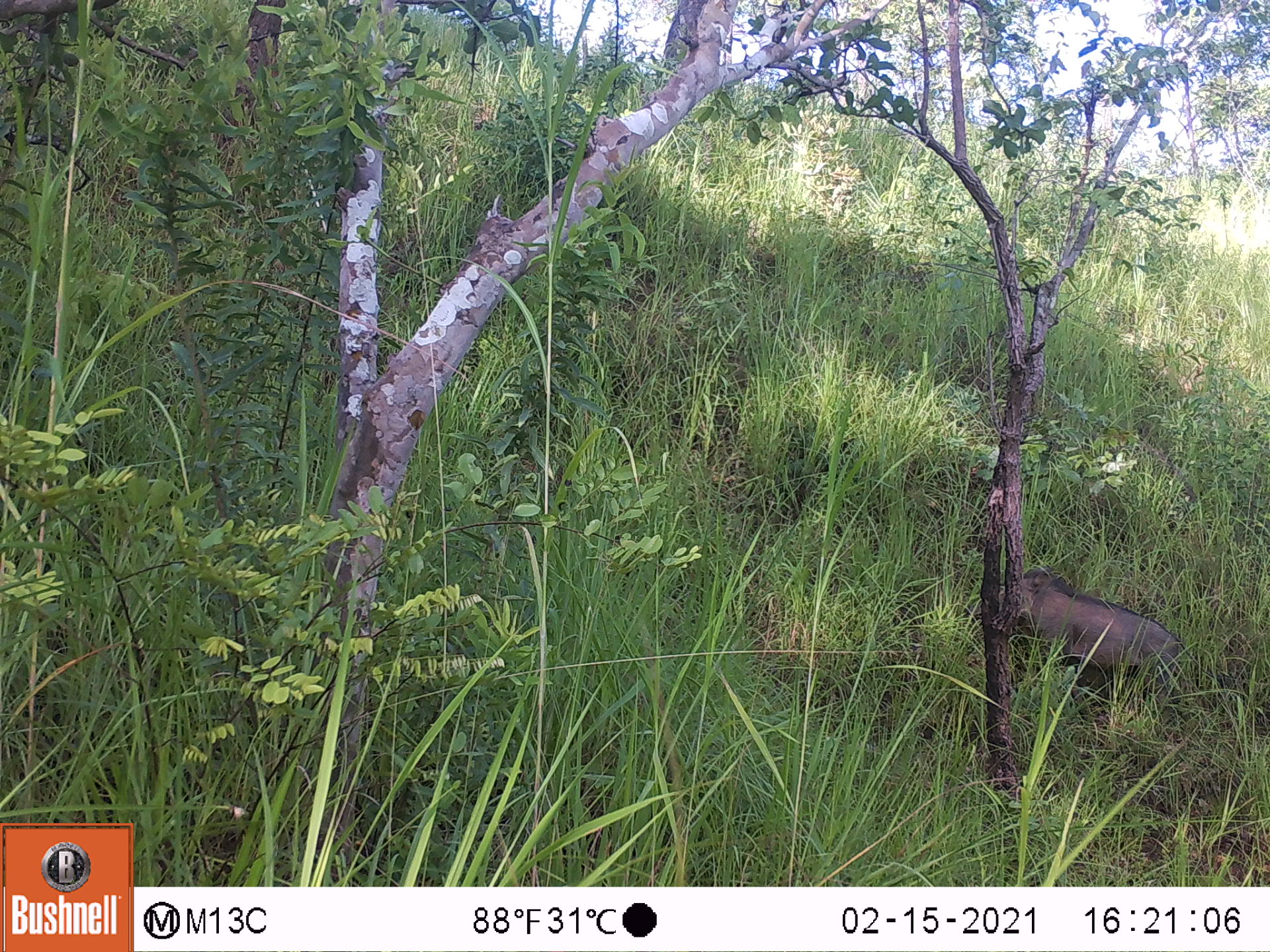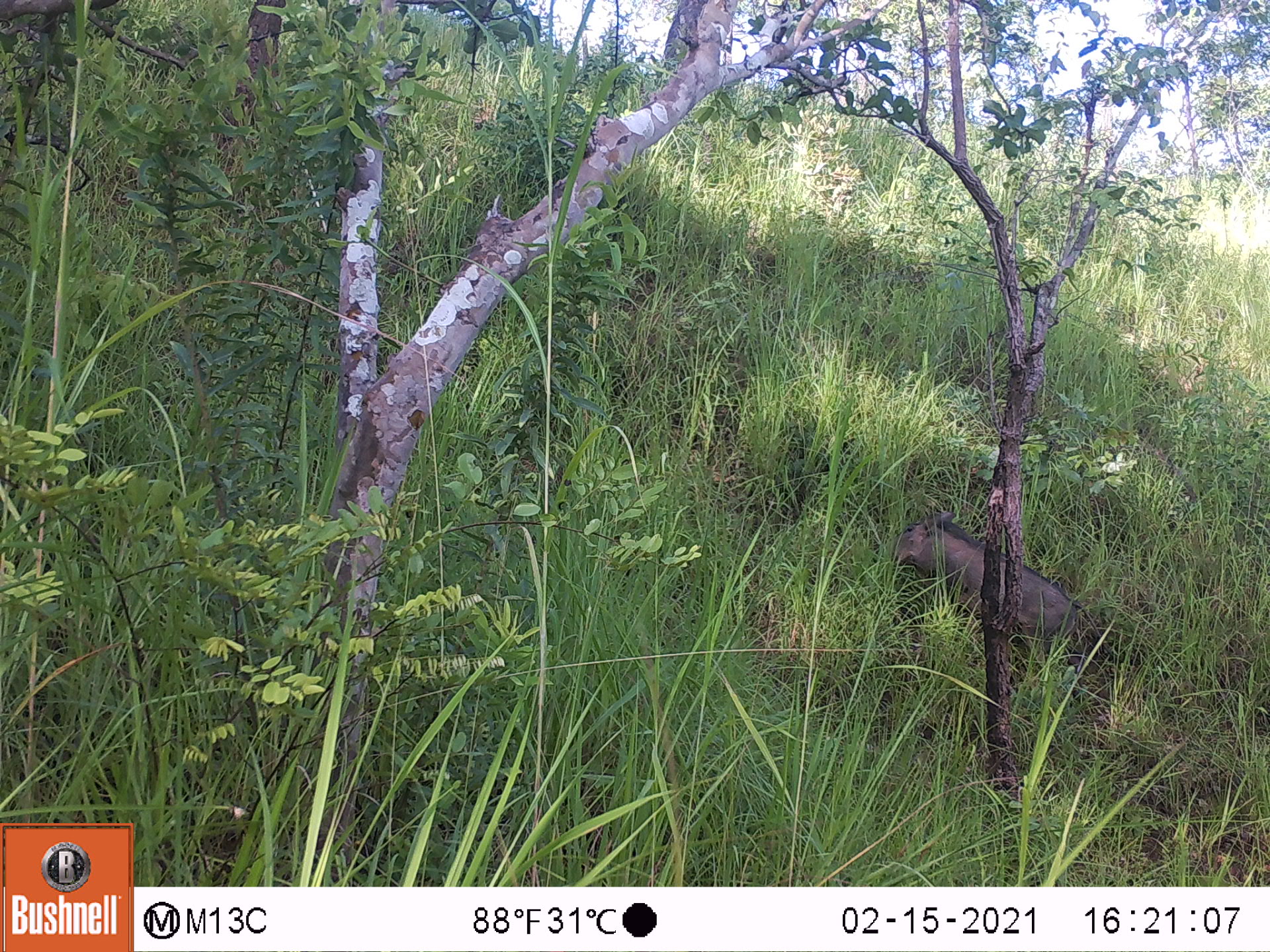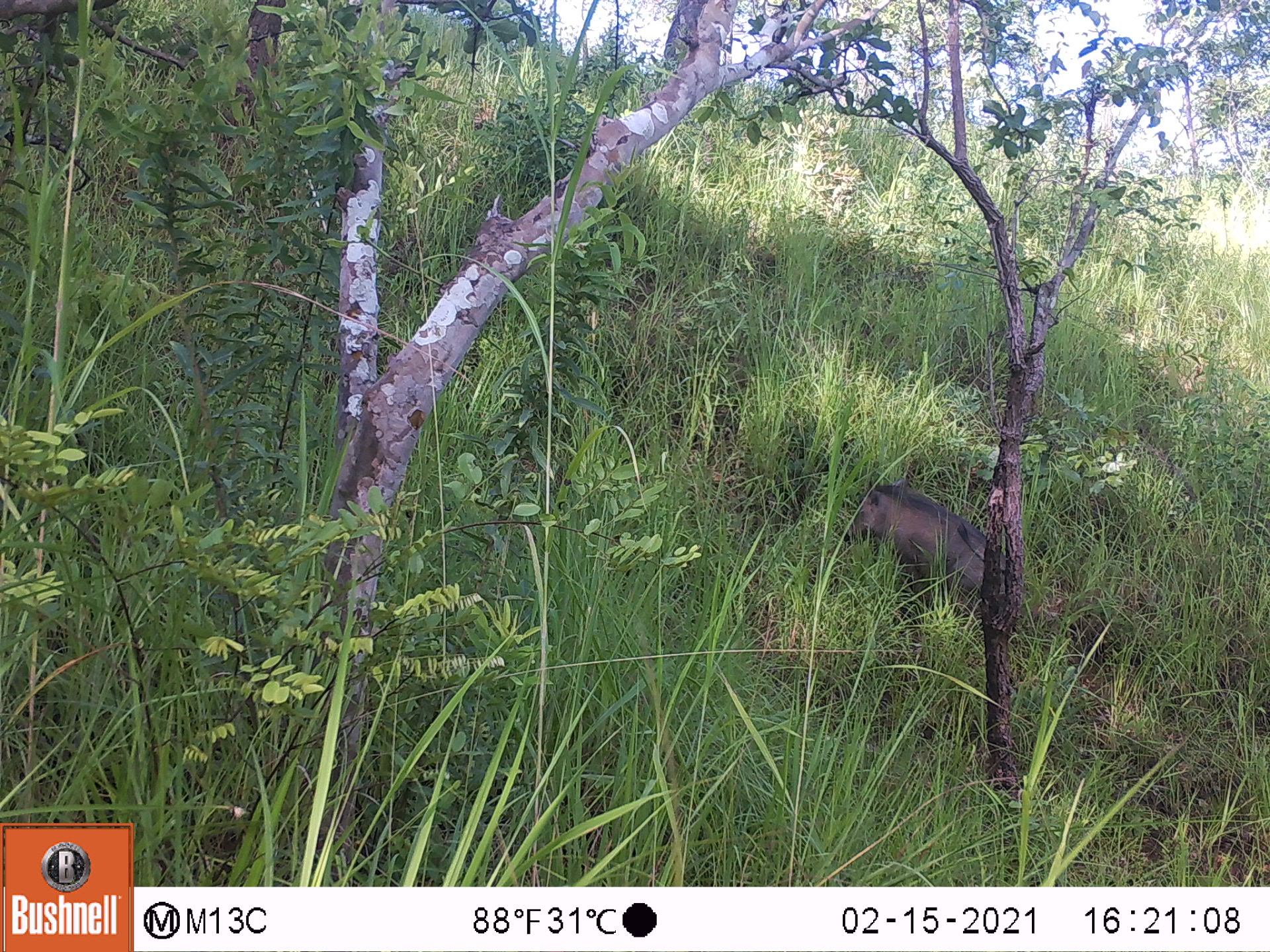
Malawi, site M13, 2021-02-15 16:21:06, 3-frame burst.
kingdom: Animalia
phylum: Chordata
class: Mammalia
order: Artiodactyla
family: Suidae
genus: Phacochoerus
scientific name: Phacochoerus africanus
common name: common warthog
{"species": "common warthog (Phacochoerus africanus)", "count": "1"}